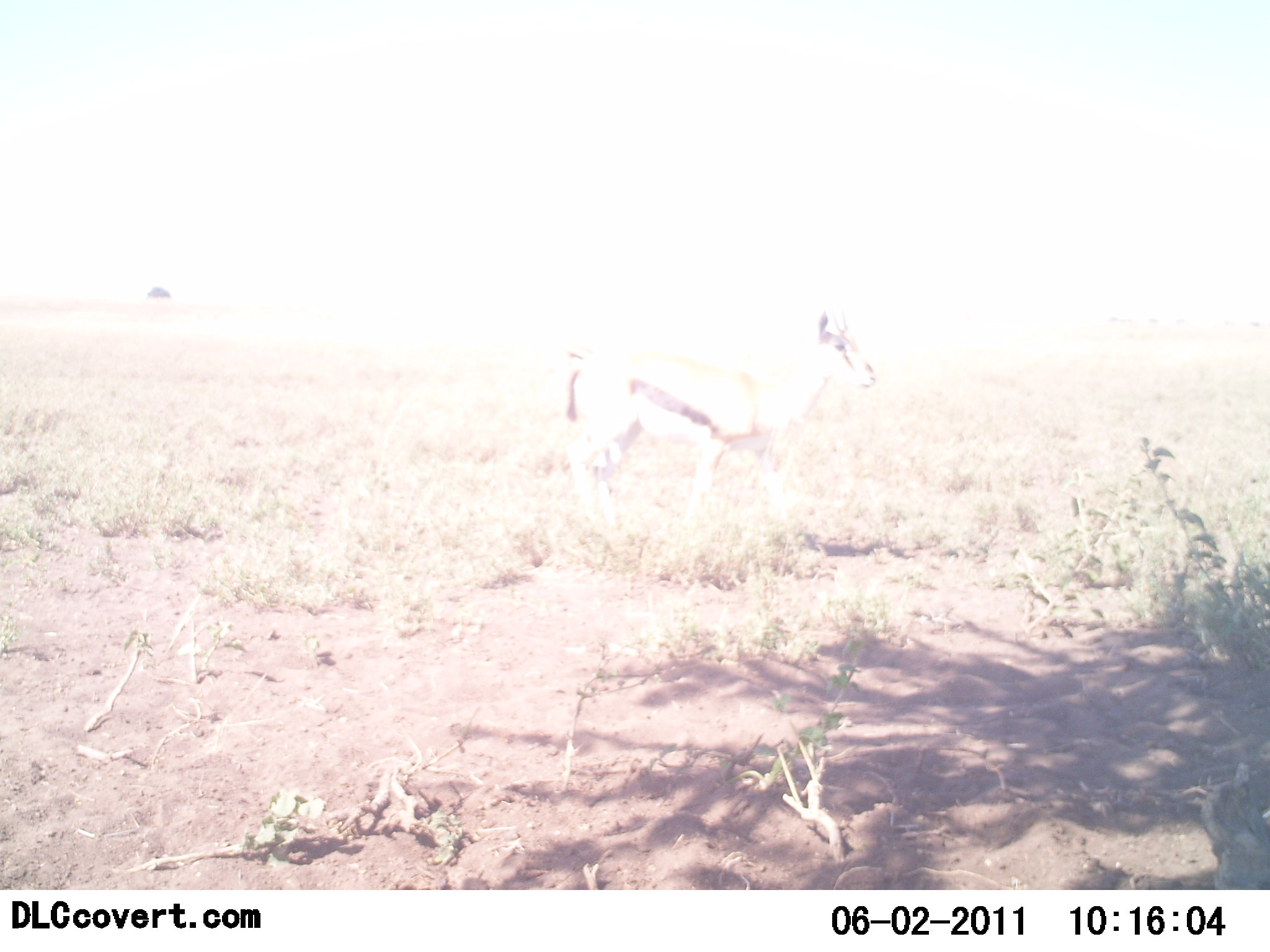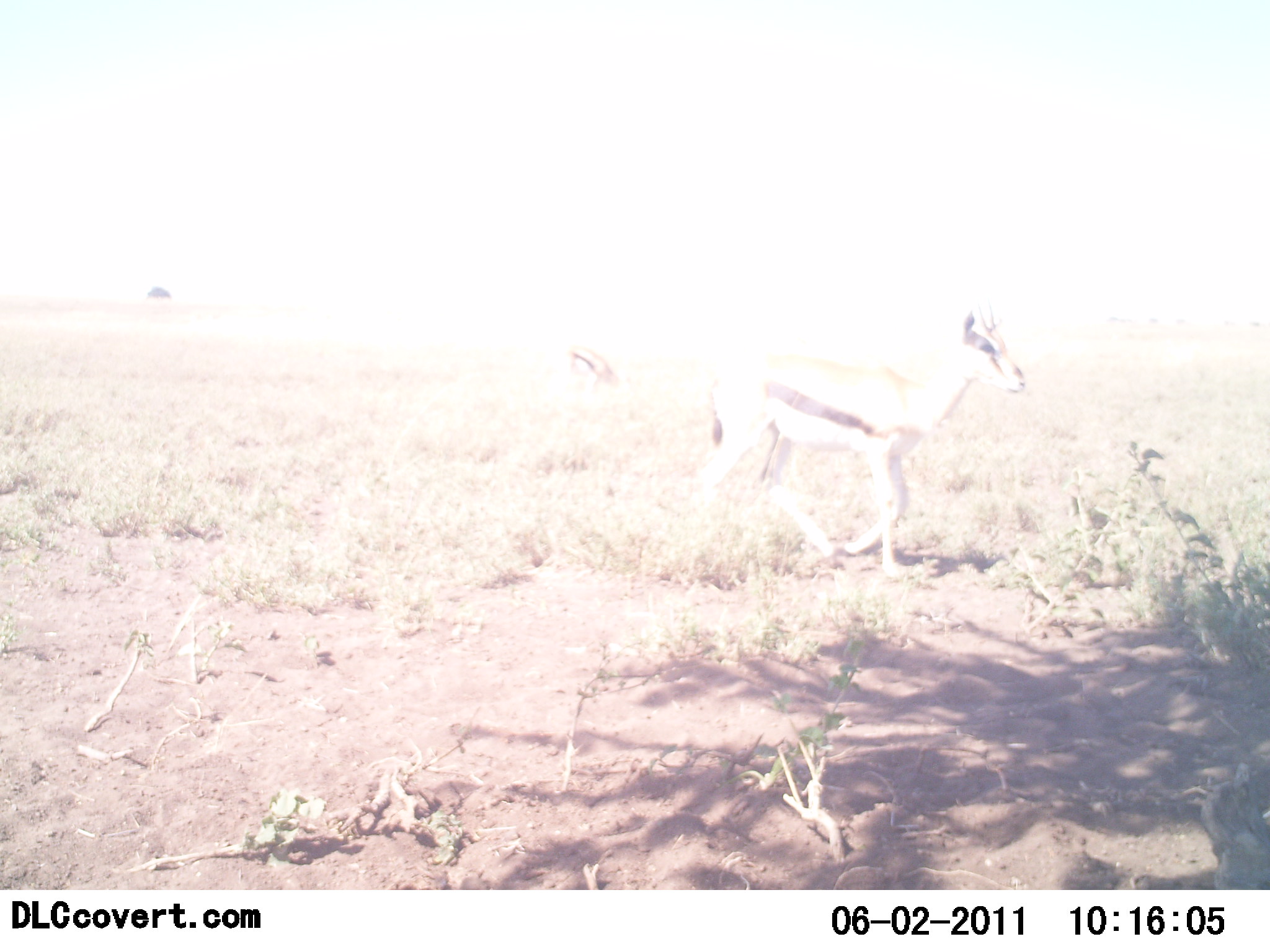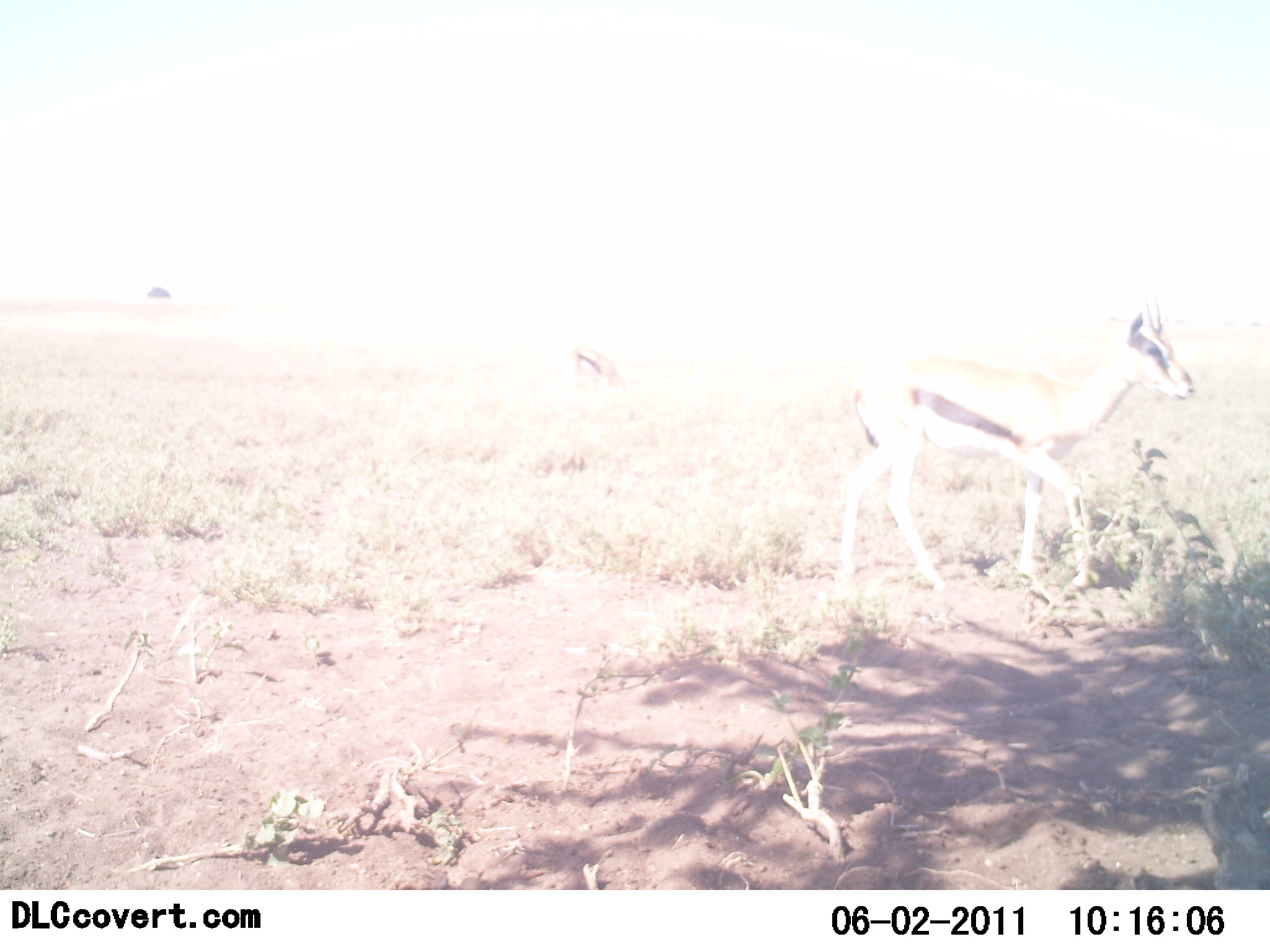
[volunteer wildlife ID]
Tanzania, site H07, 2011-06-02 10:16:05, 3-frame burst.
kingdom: Animalia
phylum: Chordata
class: Mammalia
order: Artiodactyla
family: Bovidae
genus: Eudorcas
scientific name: Eudorcas thomsonii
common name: thomson's gazelle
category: gazellethomsons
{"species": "gazellethomsons (thomson's gazelle) (Eudorcas thomsonii)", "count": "2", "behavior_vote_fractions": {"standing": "8%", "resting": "0%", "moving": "100%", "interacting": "0%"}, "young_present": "0%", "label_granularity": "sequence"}